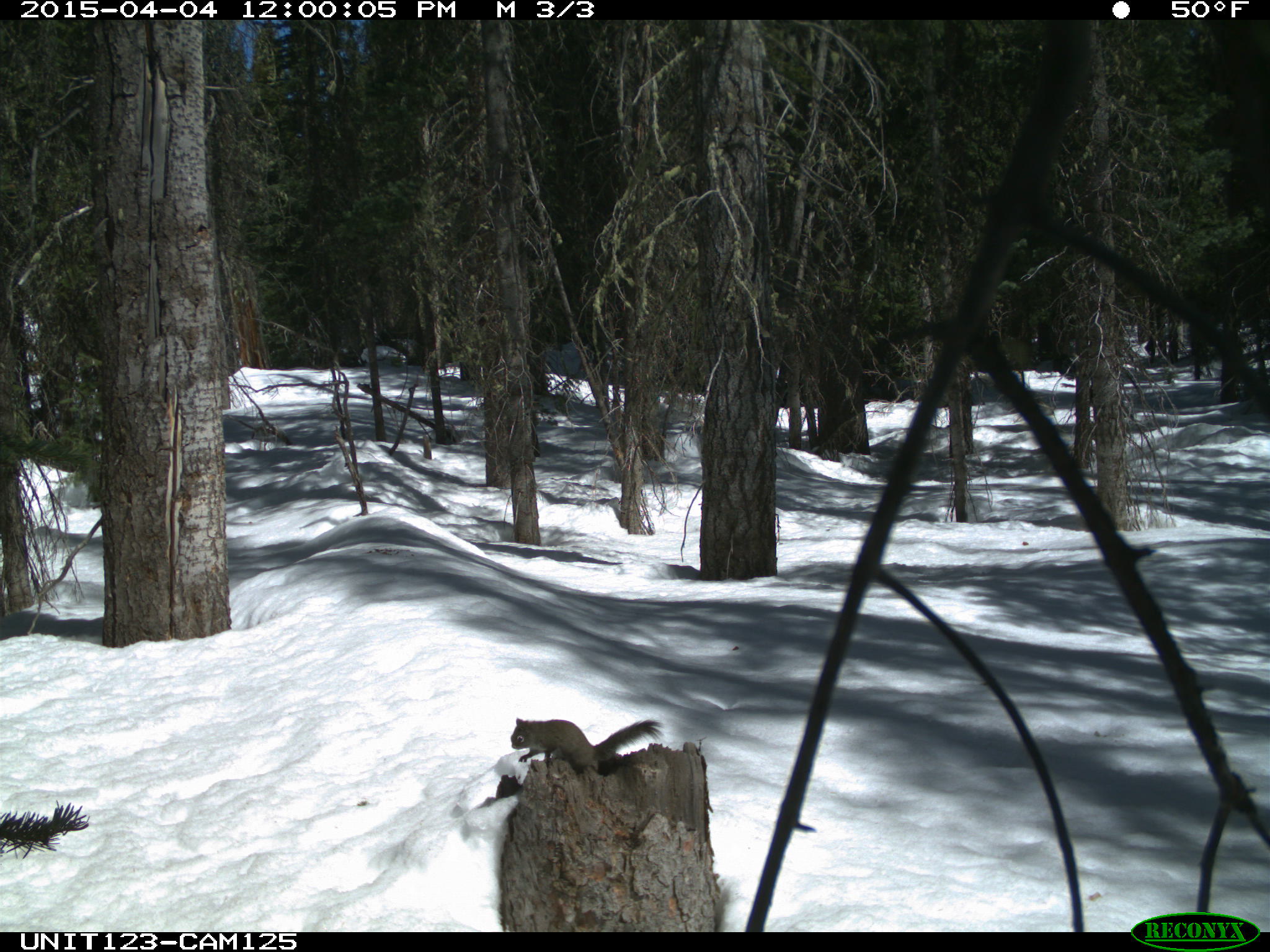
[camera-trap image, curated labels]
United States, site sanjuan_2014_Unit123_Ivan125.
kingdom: Animalia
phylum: Chordata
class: Mammalia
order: Rodentia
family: Sciuridae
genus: Tamiasciurus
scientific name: Tamiasciurus hudsonicus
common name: american red squirrel